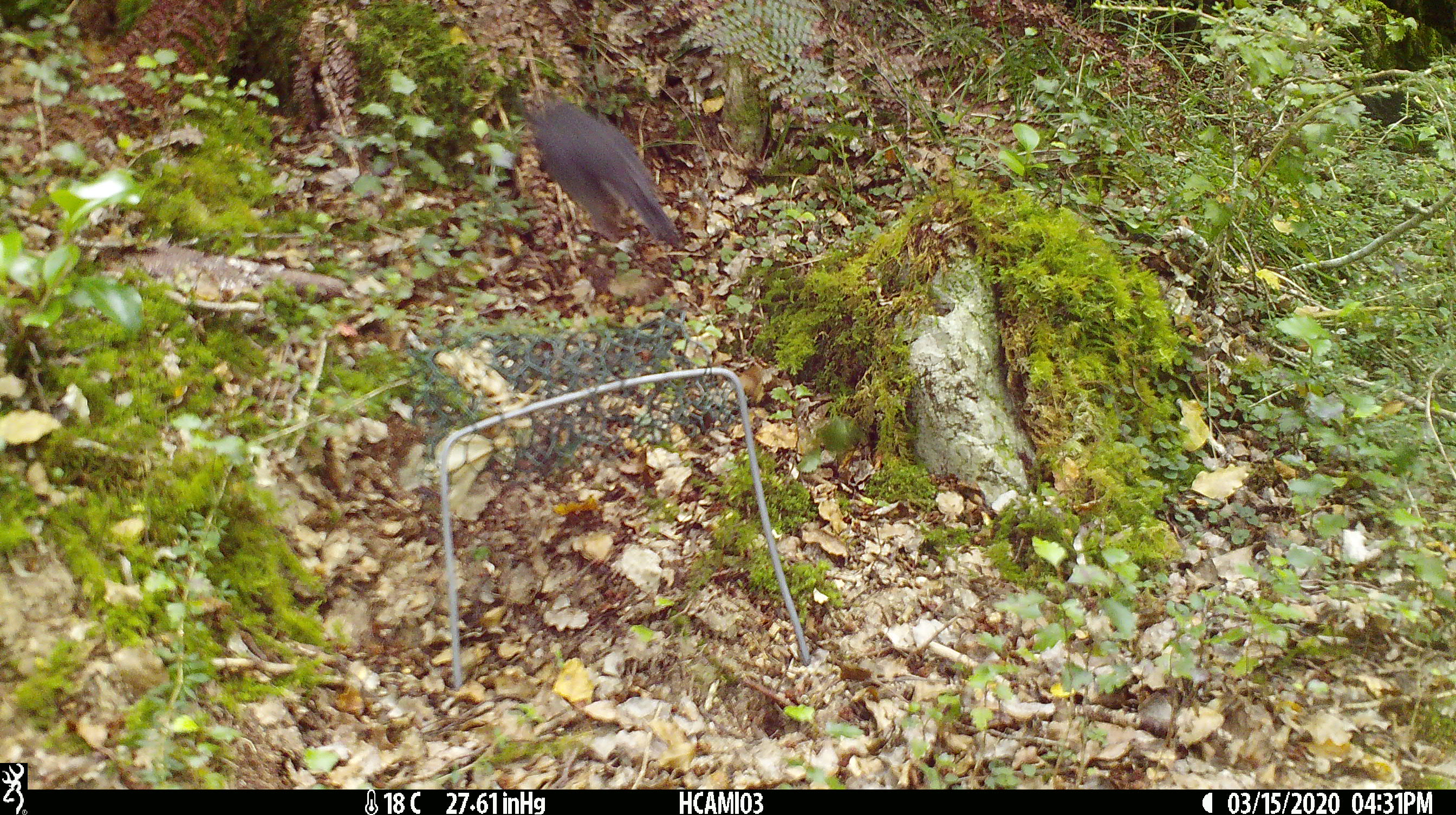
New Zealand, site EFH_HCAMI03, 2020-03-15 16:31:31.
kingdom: Animalia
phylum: Chordata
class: Aves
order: Passeriformes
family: Petroicidae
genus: Petroica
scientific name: Petroica australis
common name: new zealand robin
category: robin